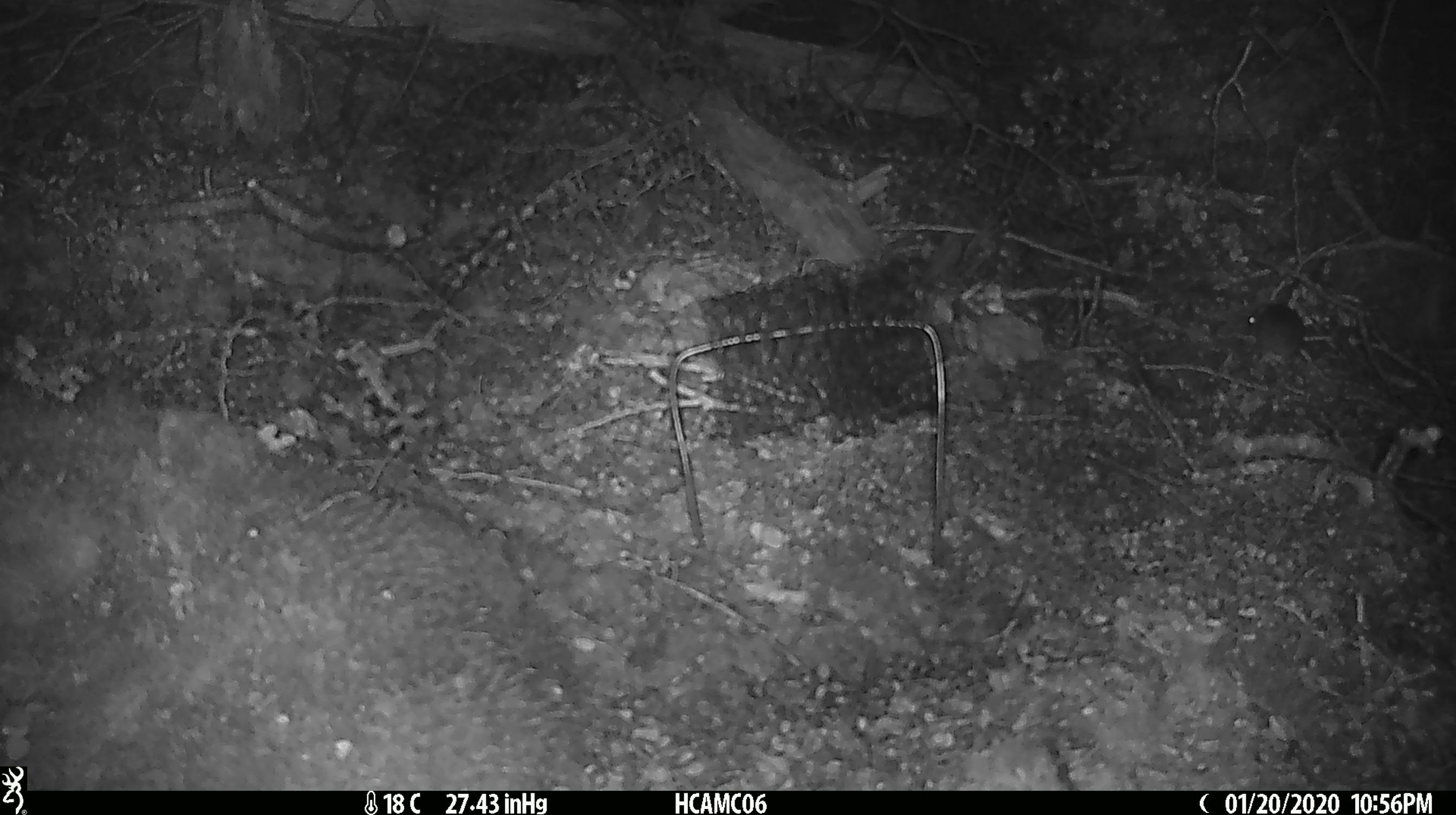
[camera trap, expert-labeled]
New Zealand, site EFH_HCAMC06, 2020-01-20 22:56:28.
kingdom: Animalia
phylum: Chordata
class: Mammalia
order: Rodentia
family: Muridae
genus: Mus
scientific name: Mus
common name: mouse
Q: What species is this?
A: Mouse (Mus).